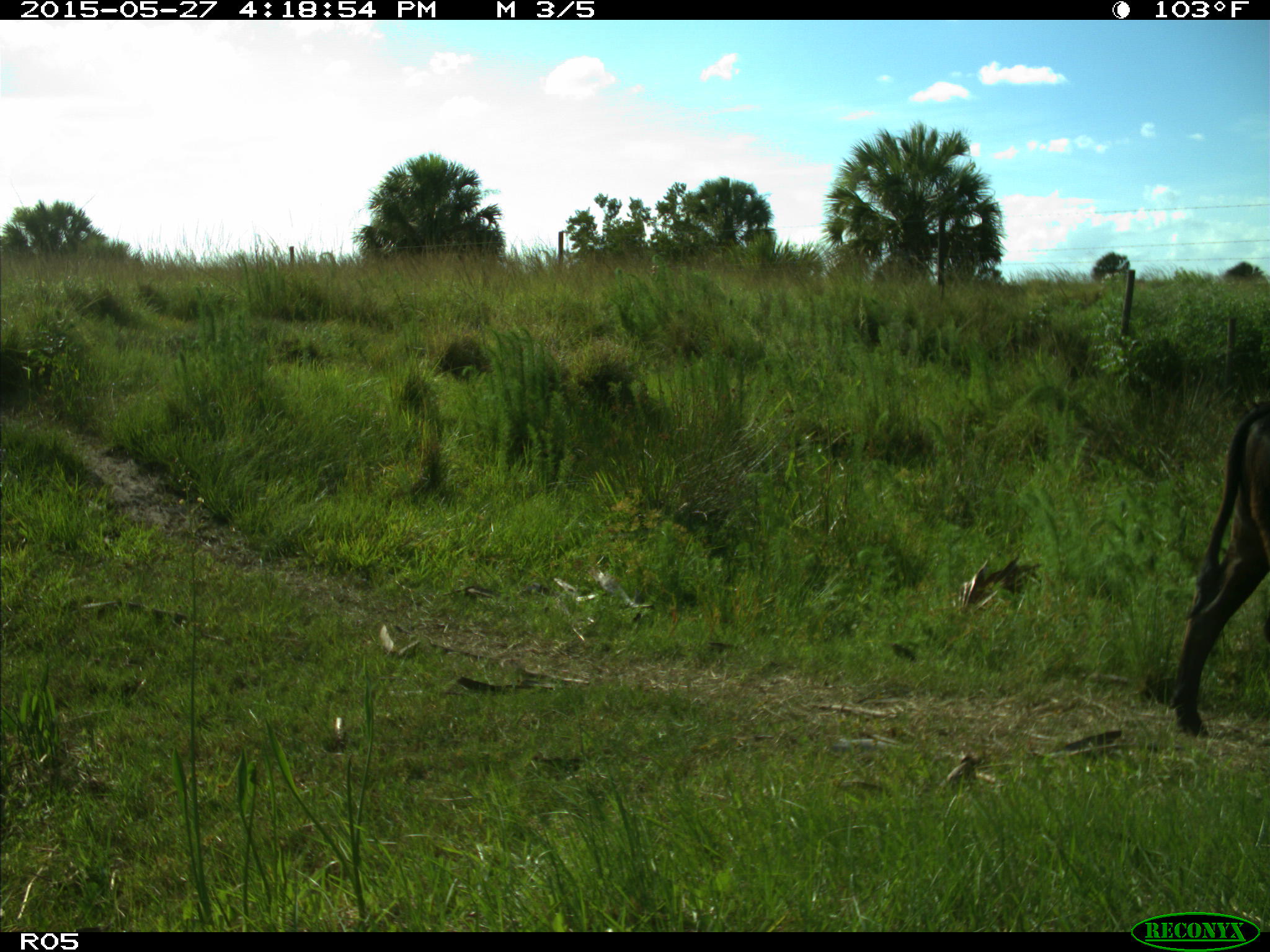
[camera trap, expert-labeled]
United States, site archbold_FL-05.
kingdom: Animalia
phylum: Chordata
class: Mammalia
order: Artiodactyla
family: Bovidae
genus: Bos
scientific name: Bos taurus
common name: domestic cow